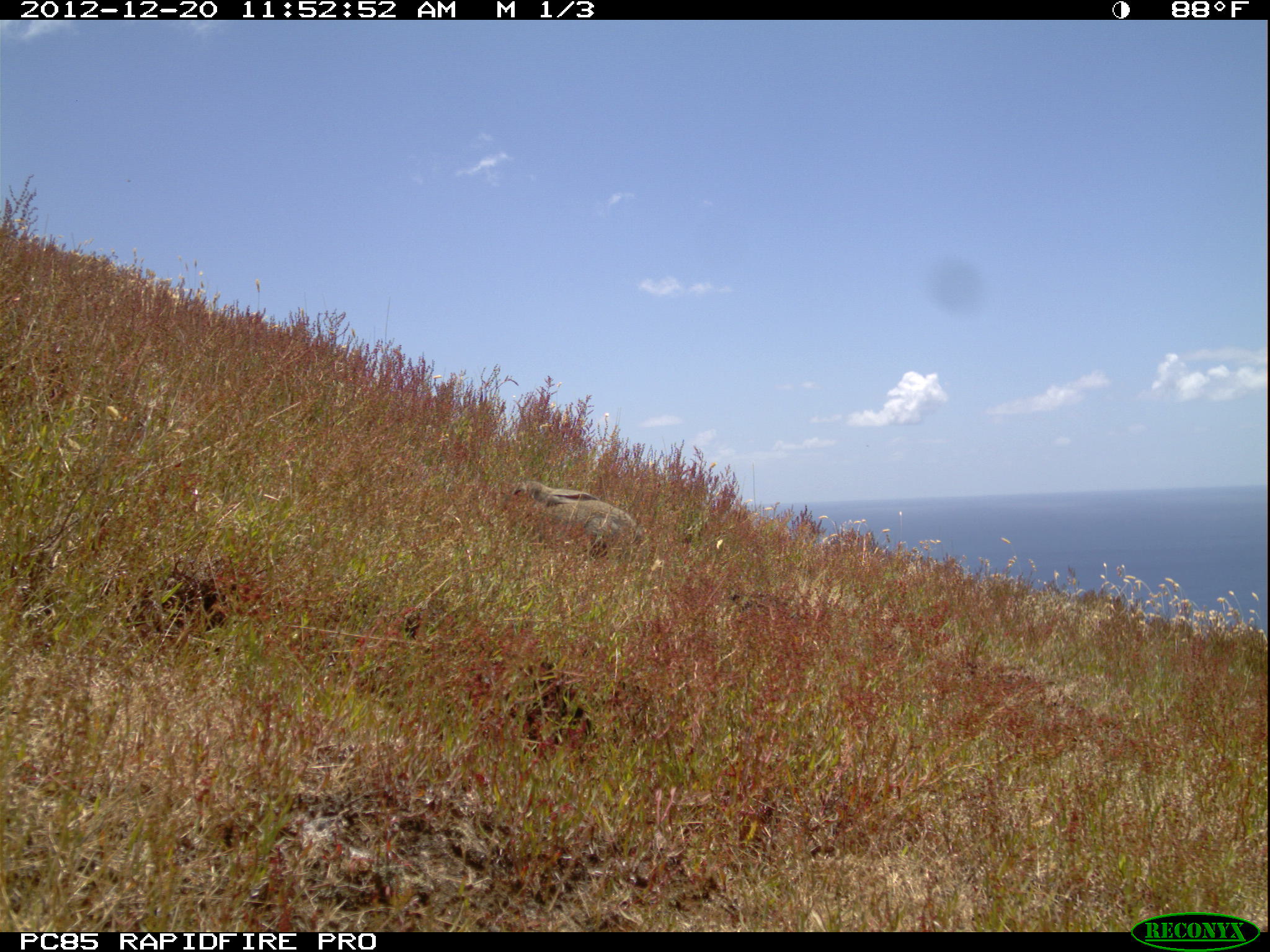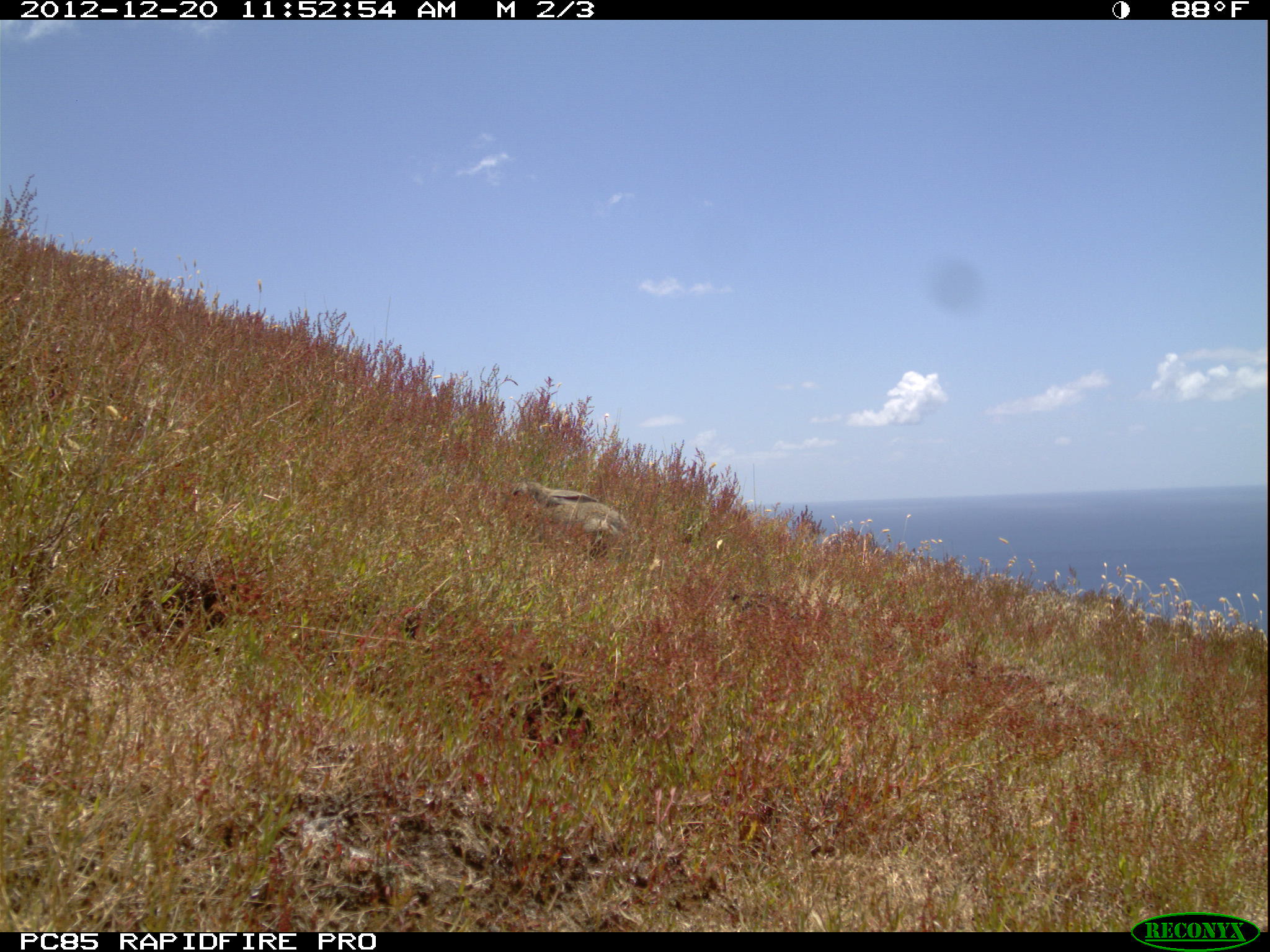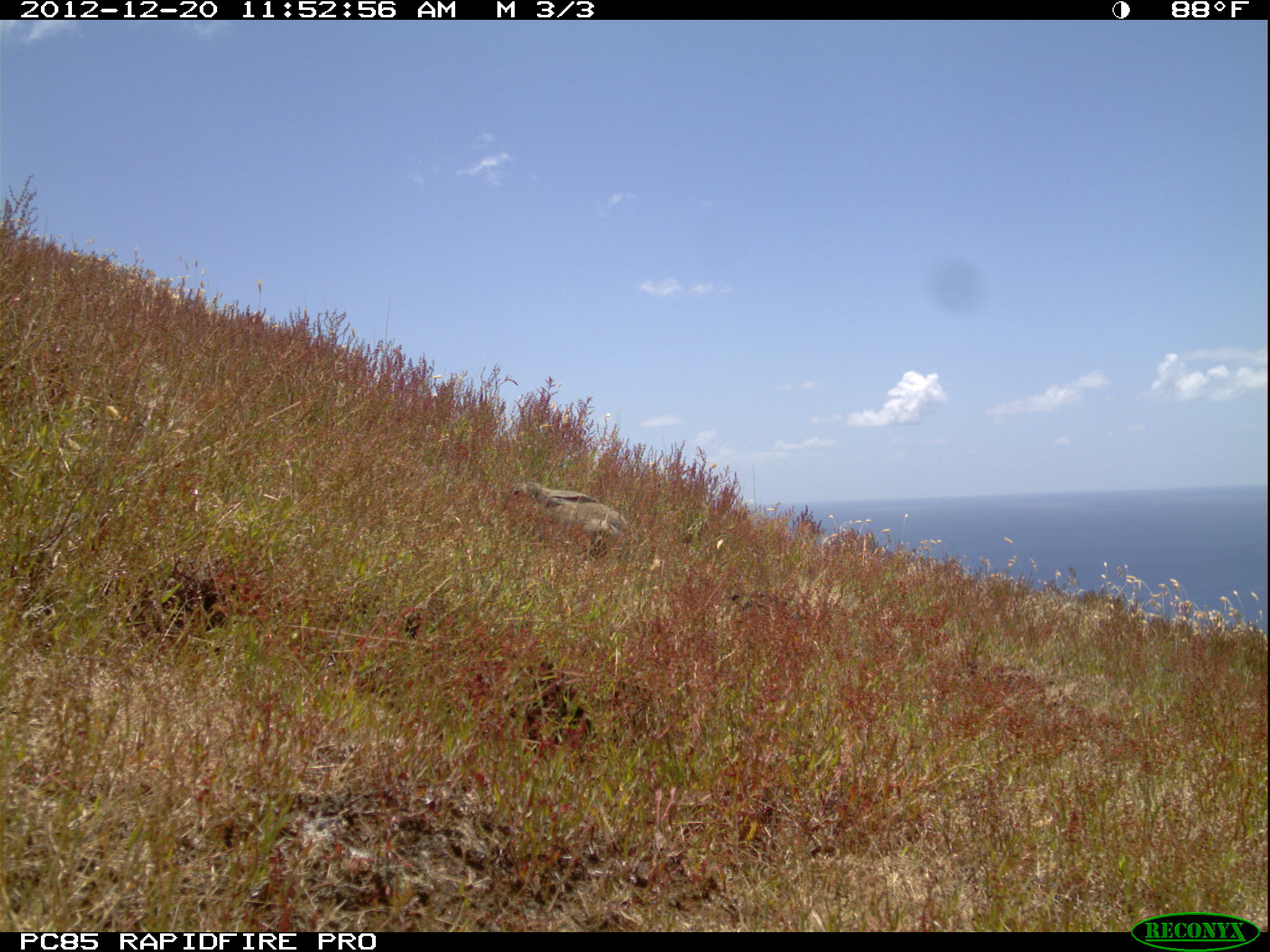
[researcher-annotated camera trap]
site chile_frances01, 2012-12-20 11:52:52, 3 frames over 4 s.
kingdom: Animalia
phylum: Chordata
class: Mammalia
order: Lagomorpha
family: Leporidae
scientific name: Leporidae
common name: rabbits and hares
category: rabbit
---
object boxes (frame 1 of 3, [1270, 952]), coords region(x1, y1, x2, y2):
rabbit: region(506, 478, 644, 563)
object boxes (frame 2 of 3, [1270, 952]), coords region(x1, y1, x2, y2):
rabbit: region(505, 480, 633, 561)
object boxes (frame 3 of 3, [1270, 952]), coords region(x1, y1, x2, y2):
rabbit: region(505, 478, 632, 561)